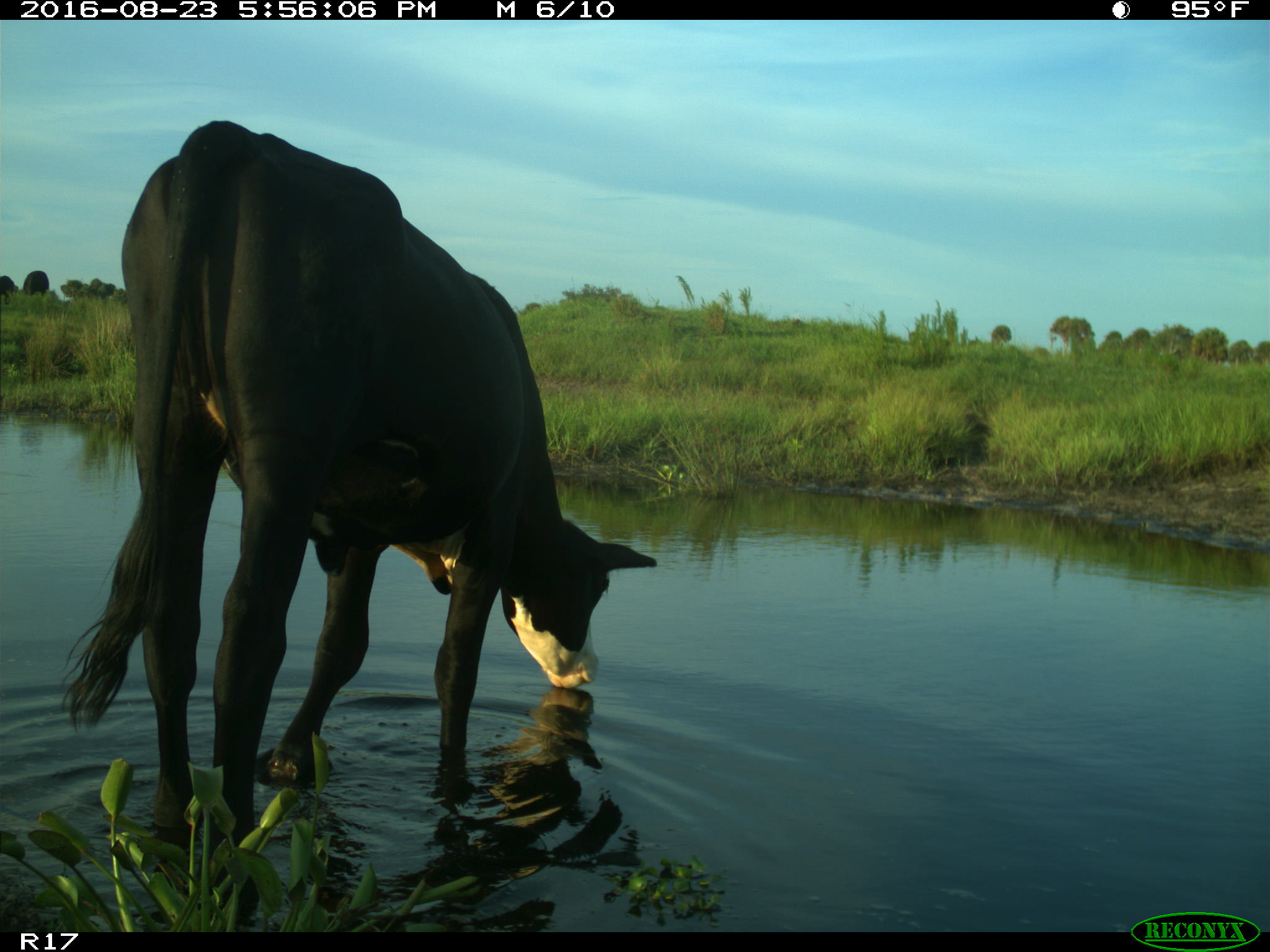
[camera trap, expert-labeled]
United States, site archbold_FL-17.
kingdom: Animalia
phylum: Chordata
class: Mammalia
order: Artiodactyla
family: Bovidae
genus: Bos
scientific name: Bos taurus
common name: domestic cow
Bos taurus (domestic cow).